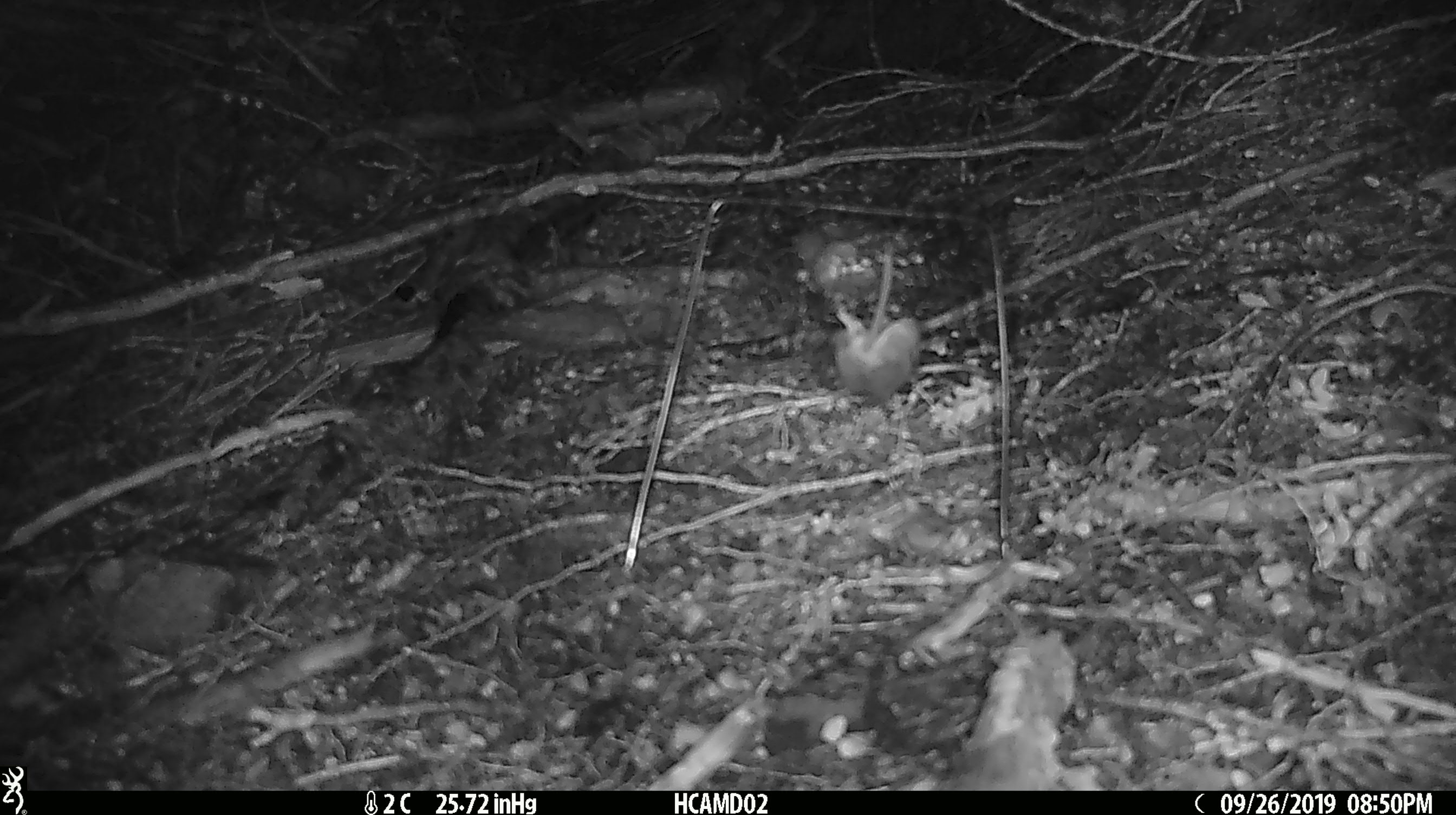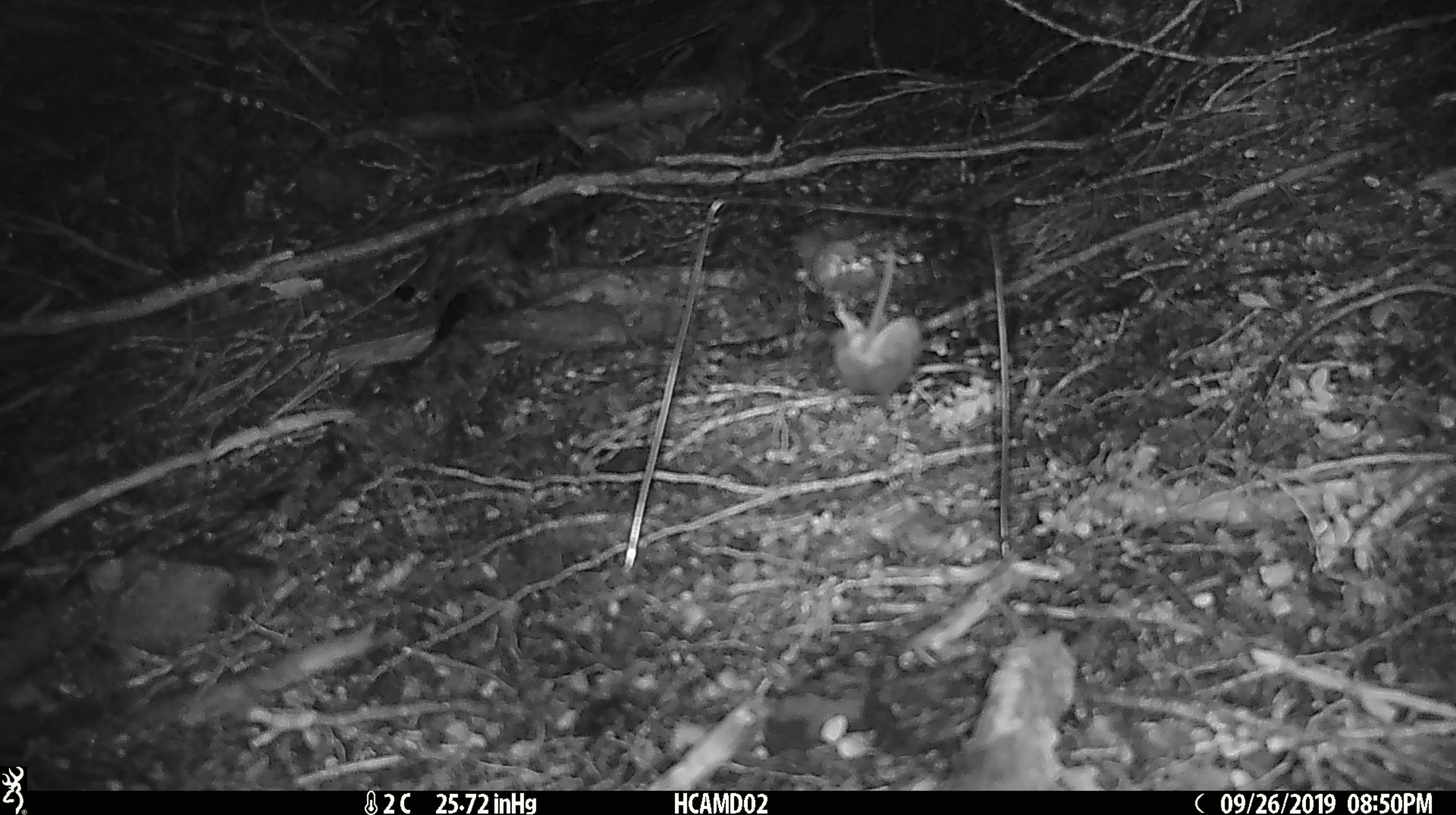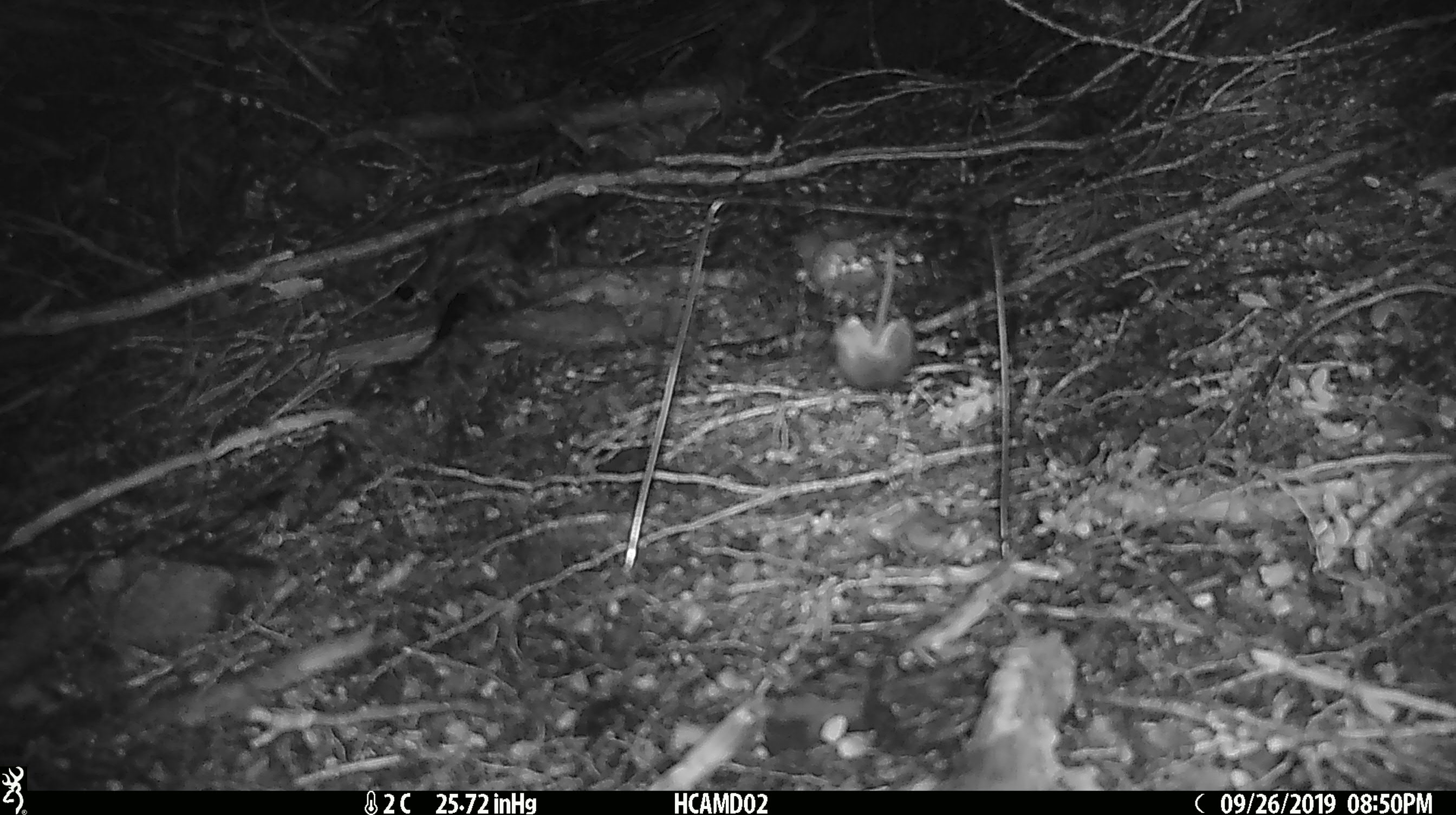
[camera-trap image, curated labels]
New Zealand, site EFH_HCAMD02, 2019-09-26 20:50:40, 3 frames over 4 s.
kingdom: Animalia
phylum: Chordata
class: Mammalia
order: Rodentia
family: Muridae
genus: Mus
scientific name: Mus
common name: mouse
Mouse (Mus).